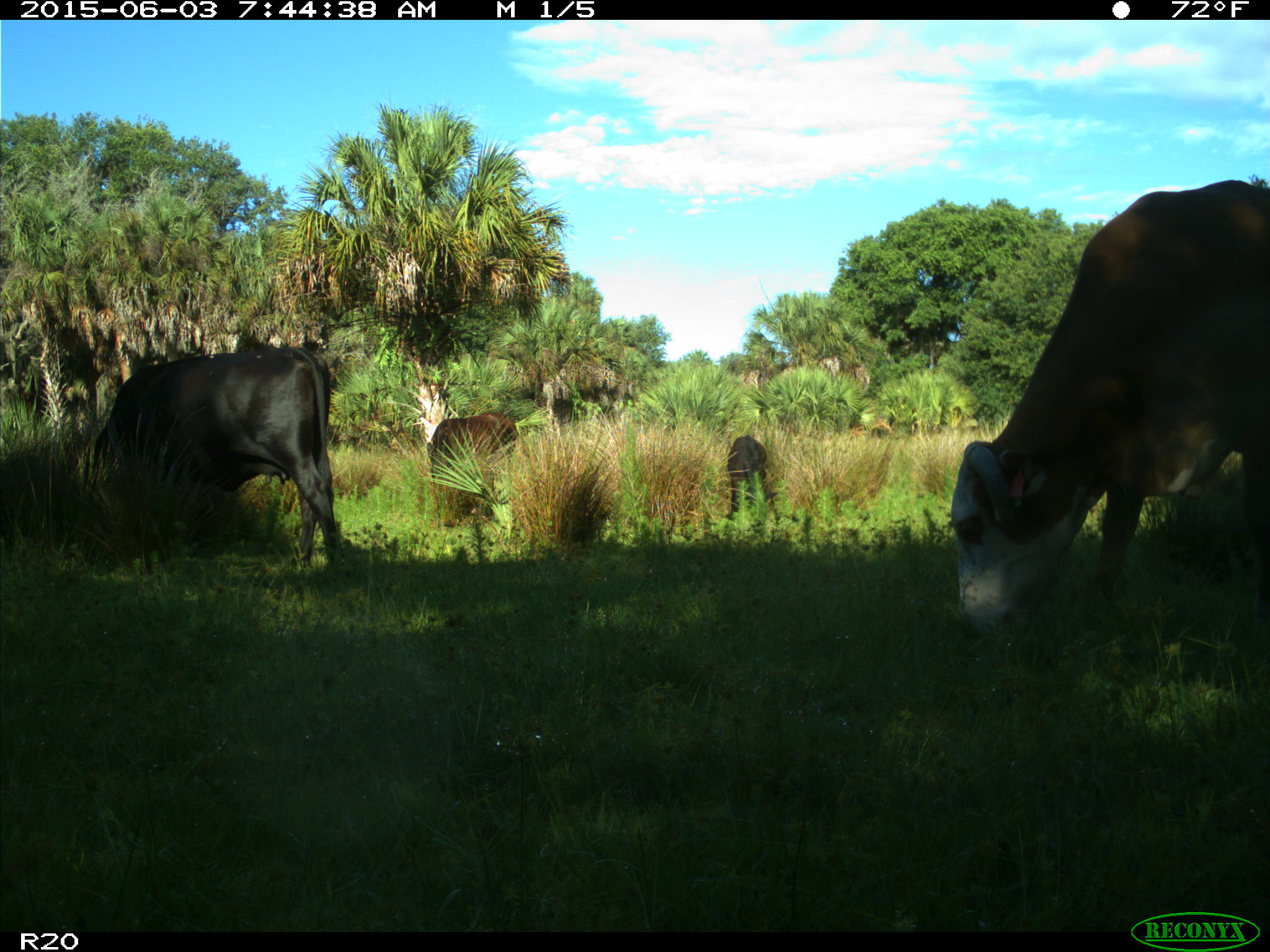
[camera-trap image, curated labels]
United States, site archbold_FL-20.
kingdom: Animalia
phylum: Chordata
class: Mammalia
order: Artiodactyla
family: Bovidae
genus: Bos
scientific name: Bos taurus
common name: domestic cow